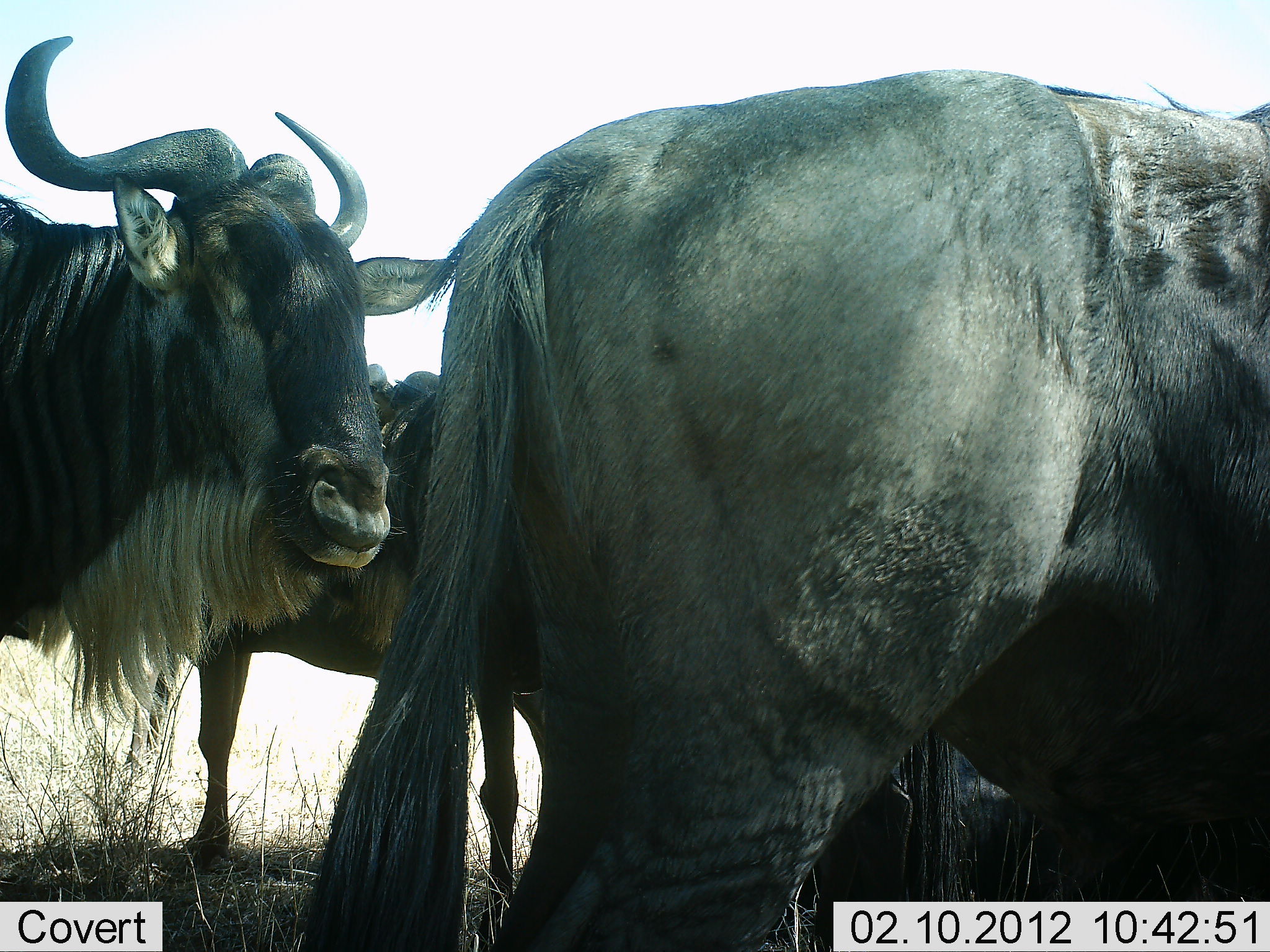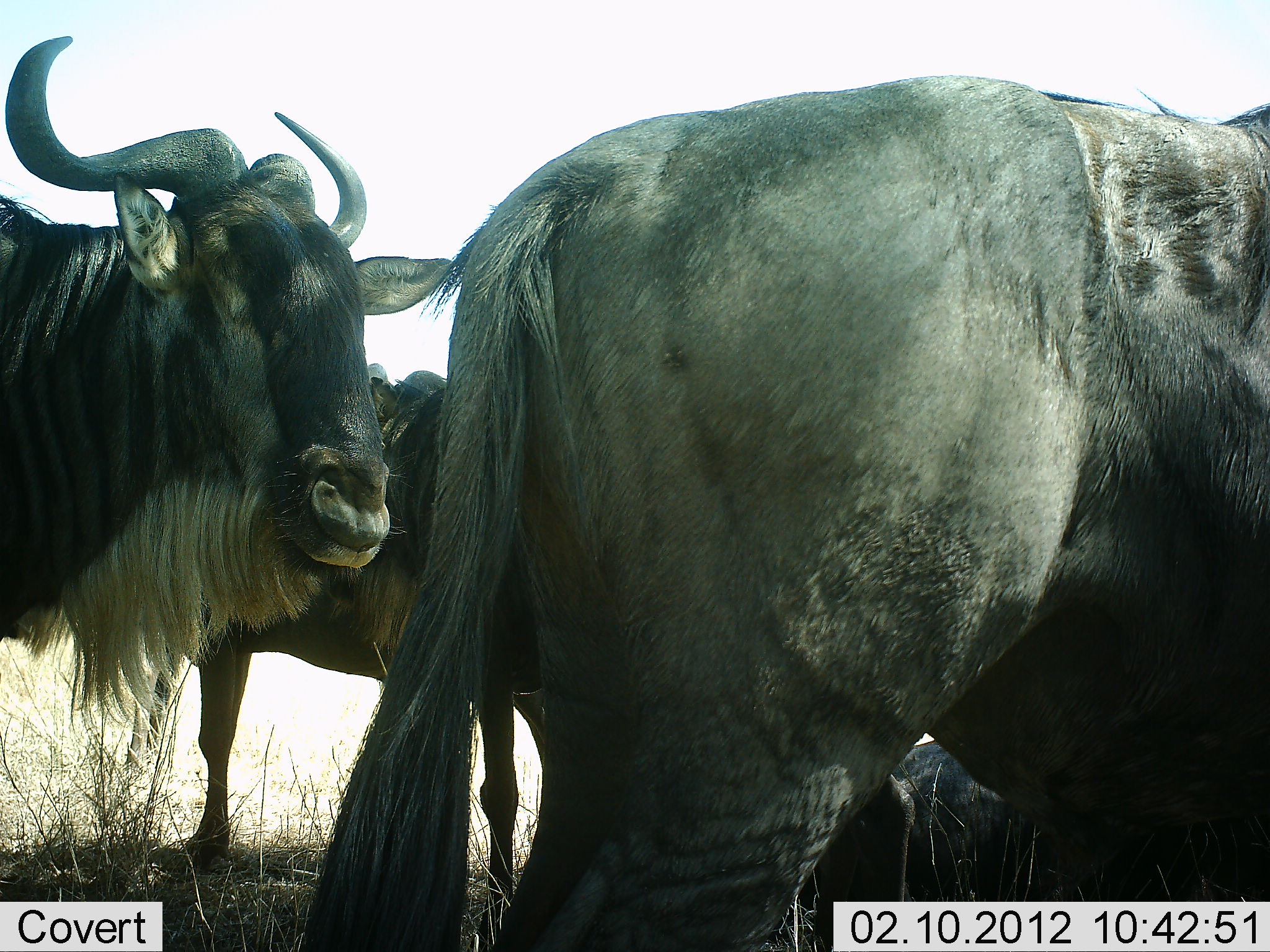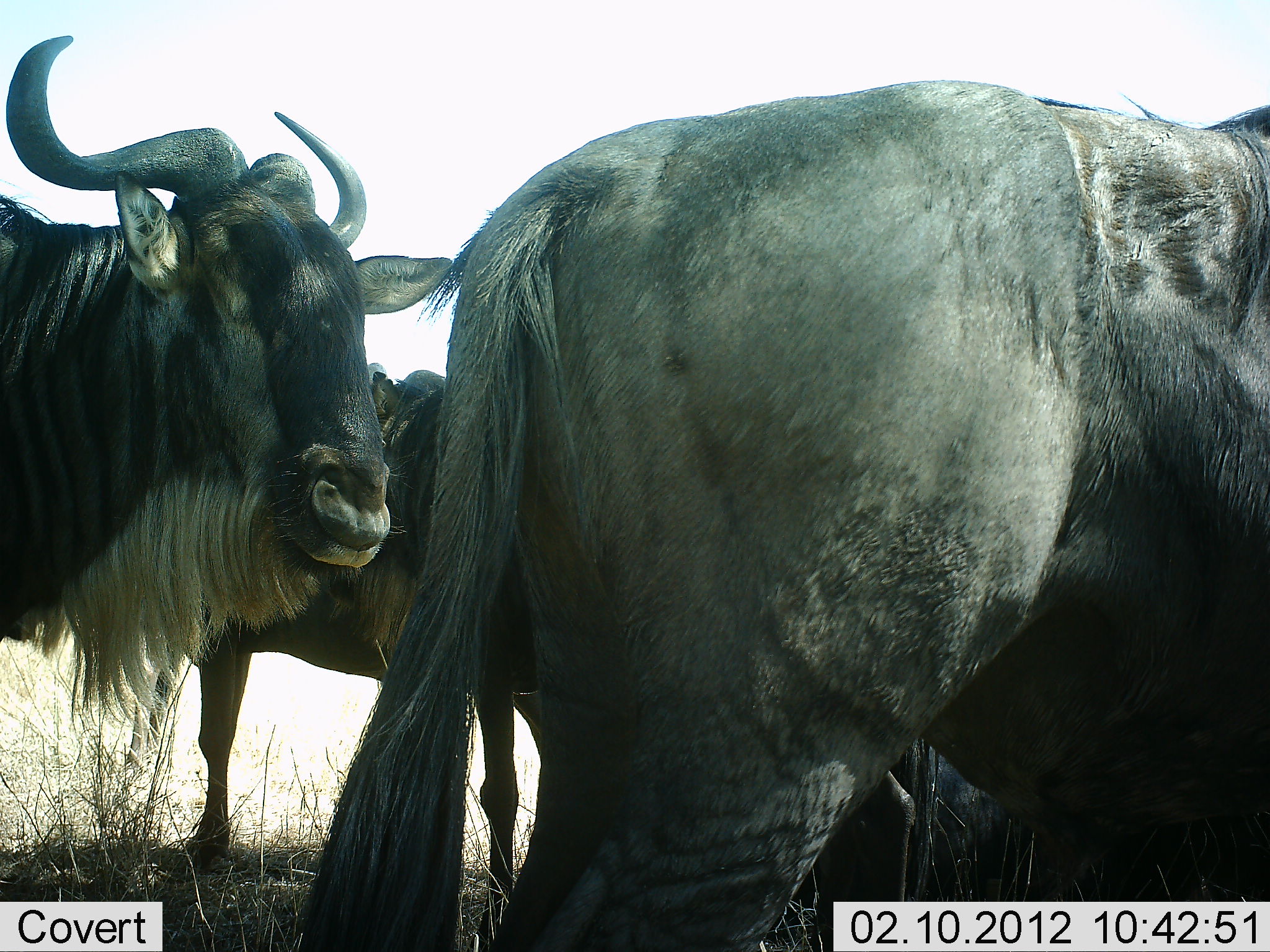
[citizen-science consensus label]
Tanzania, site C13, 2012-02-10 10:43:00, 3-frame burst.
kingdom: Animalia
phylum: Chordata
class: Mammalia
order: Artiodactyla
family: Bovidae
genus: Connochaetes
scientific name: Connochaetes taurinus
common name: blue wildebeest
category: wildebeest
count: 4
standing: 91%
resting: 64%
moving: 0%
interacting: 0%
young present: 0%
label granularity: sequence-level